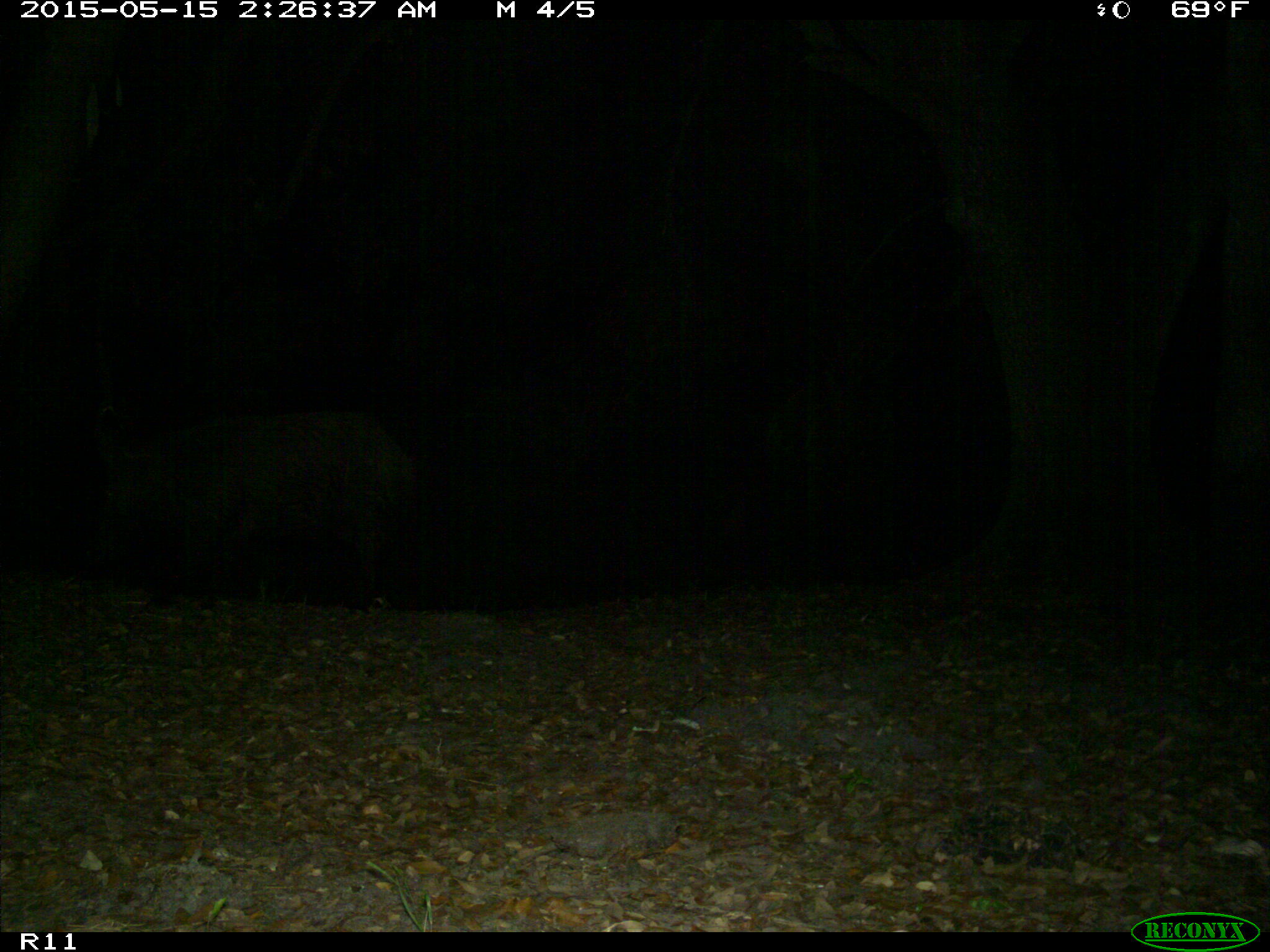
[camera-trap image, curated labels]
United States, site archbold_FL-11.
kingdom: Animalia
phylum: Chordata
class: Mammalia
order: Artiodactyla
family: Suidae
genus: Sus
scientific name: Sus scrofa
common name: wild boar